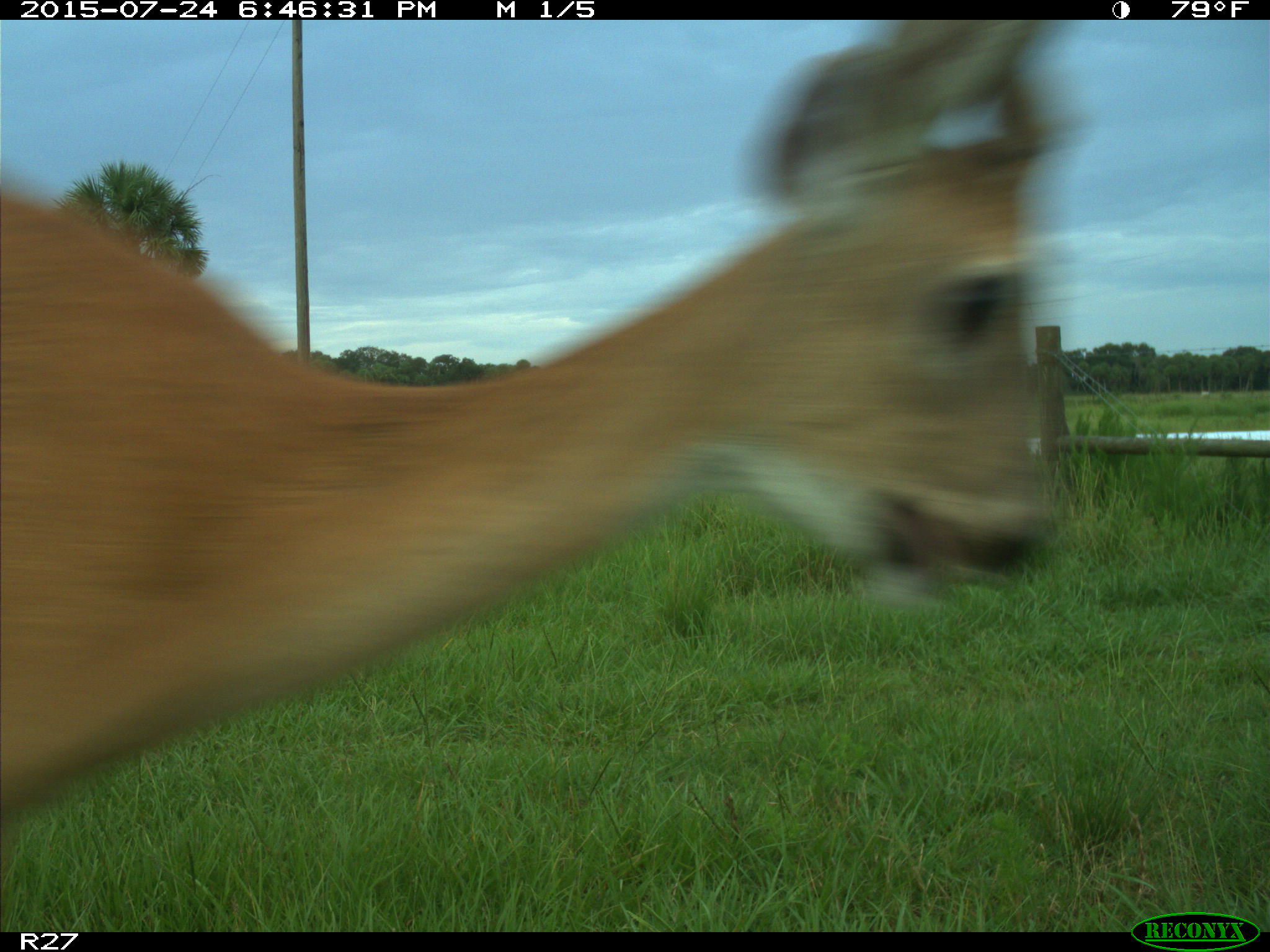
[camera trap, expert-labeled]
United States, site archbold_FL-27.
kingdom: Animalia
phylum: Chordata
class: Mammalia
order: Artiodactyla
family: Cervidae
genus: Odocoileus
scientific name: Odocoileus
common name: deer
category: unidentified deer